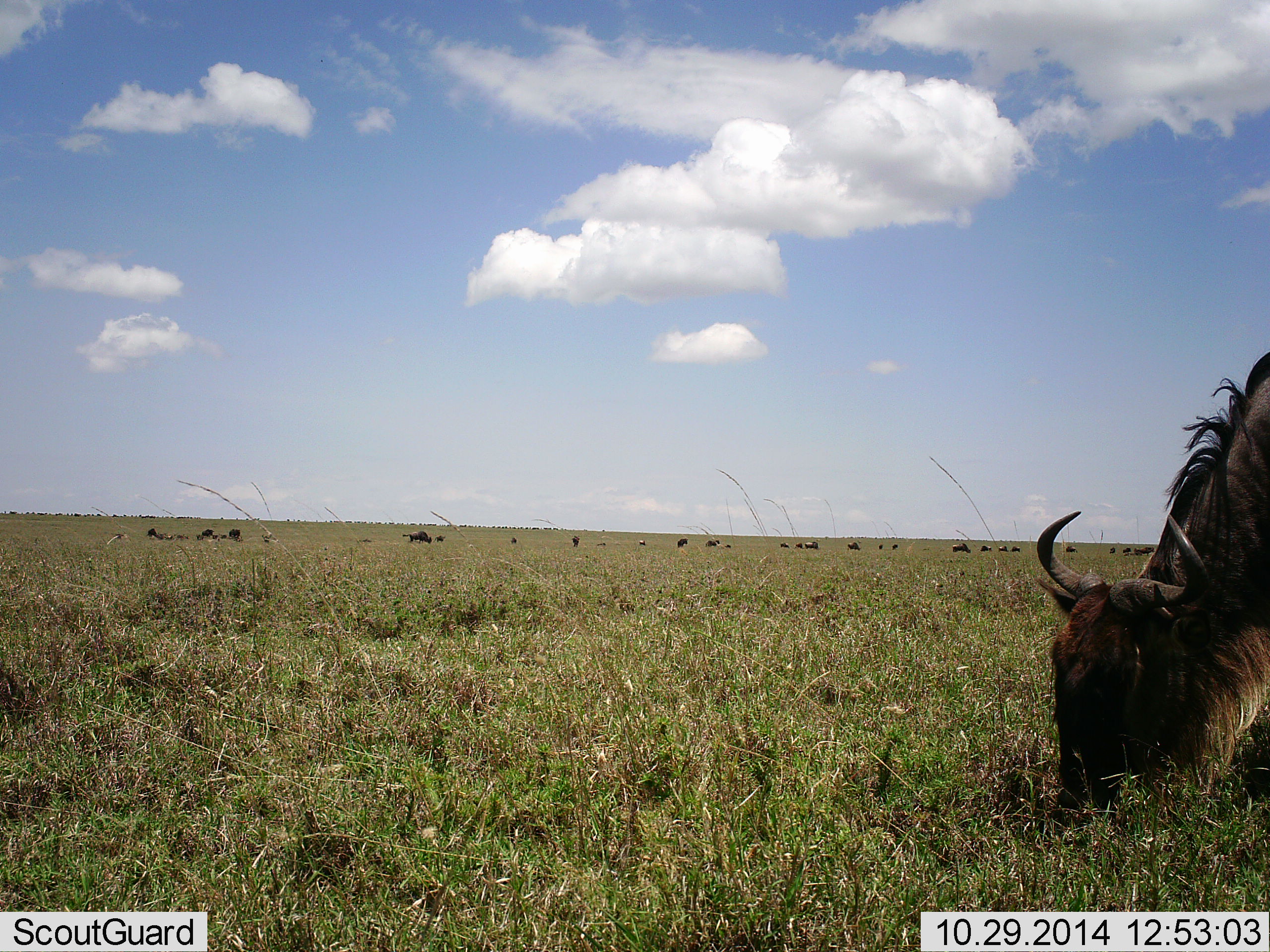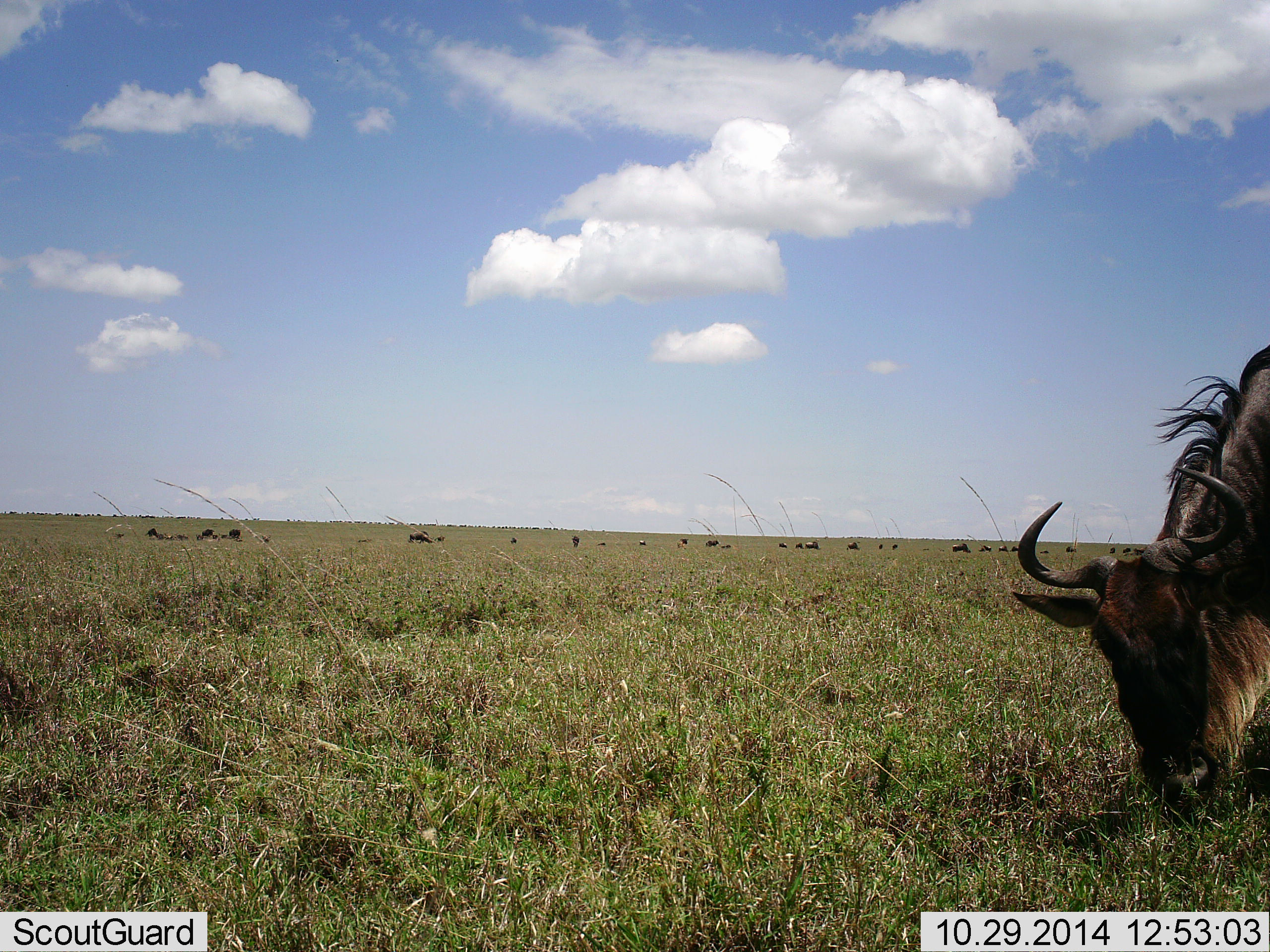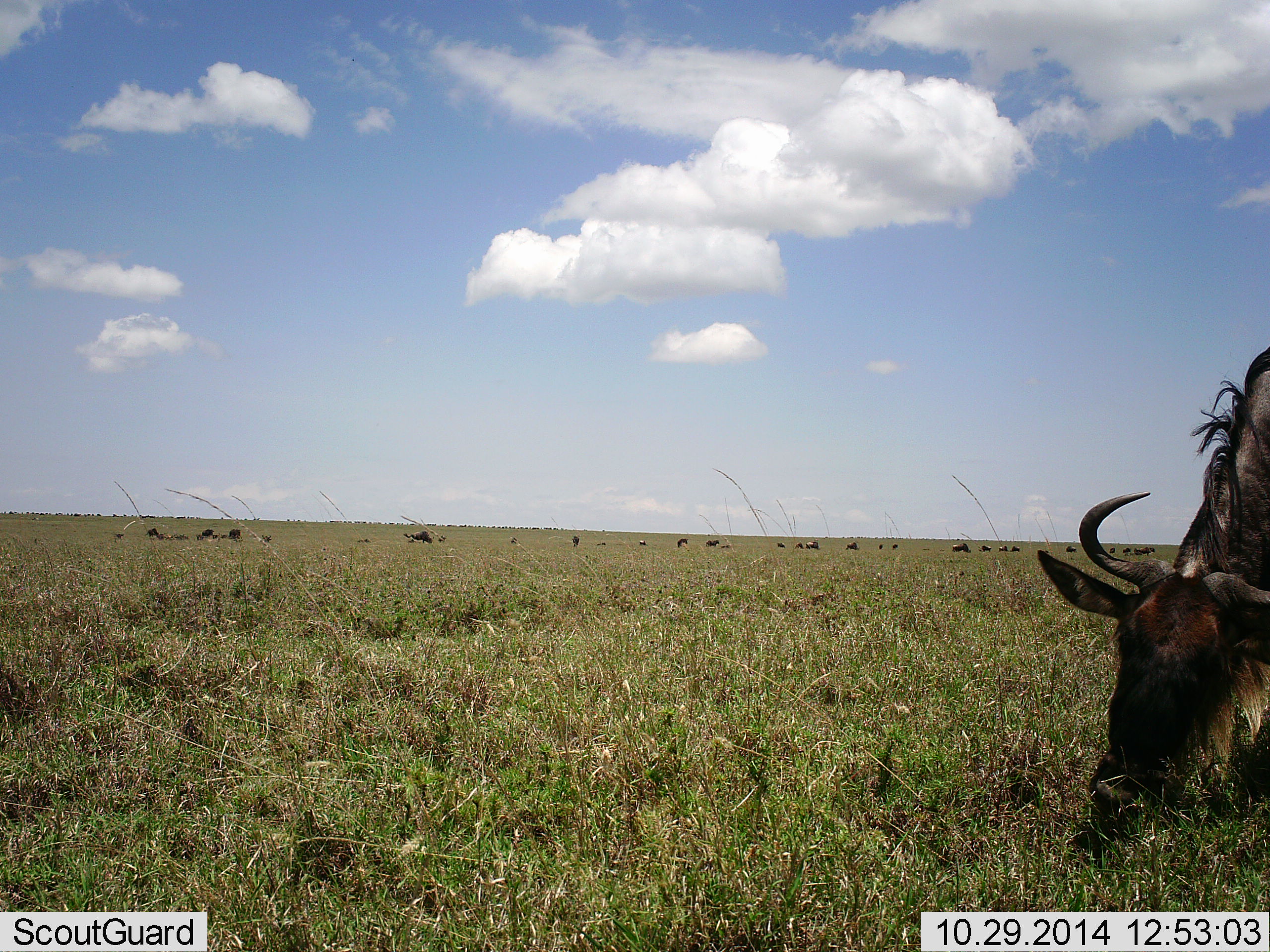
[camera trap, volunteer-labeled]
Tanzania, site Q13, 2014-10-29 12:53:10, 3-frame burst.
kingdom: Animalia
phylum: Chordata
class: Mammalia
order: Artiodactyla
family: Bovidae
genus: Connochaetes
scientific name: Connochaetes taurinus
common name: blue wildebeest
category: wildebeest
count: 11-50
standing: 50%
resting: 0%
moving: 10%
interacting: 0%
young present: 0%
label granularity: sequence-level